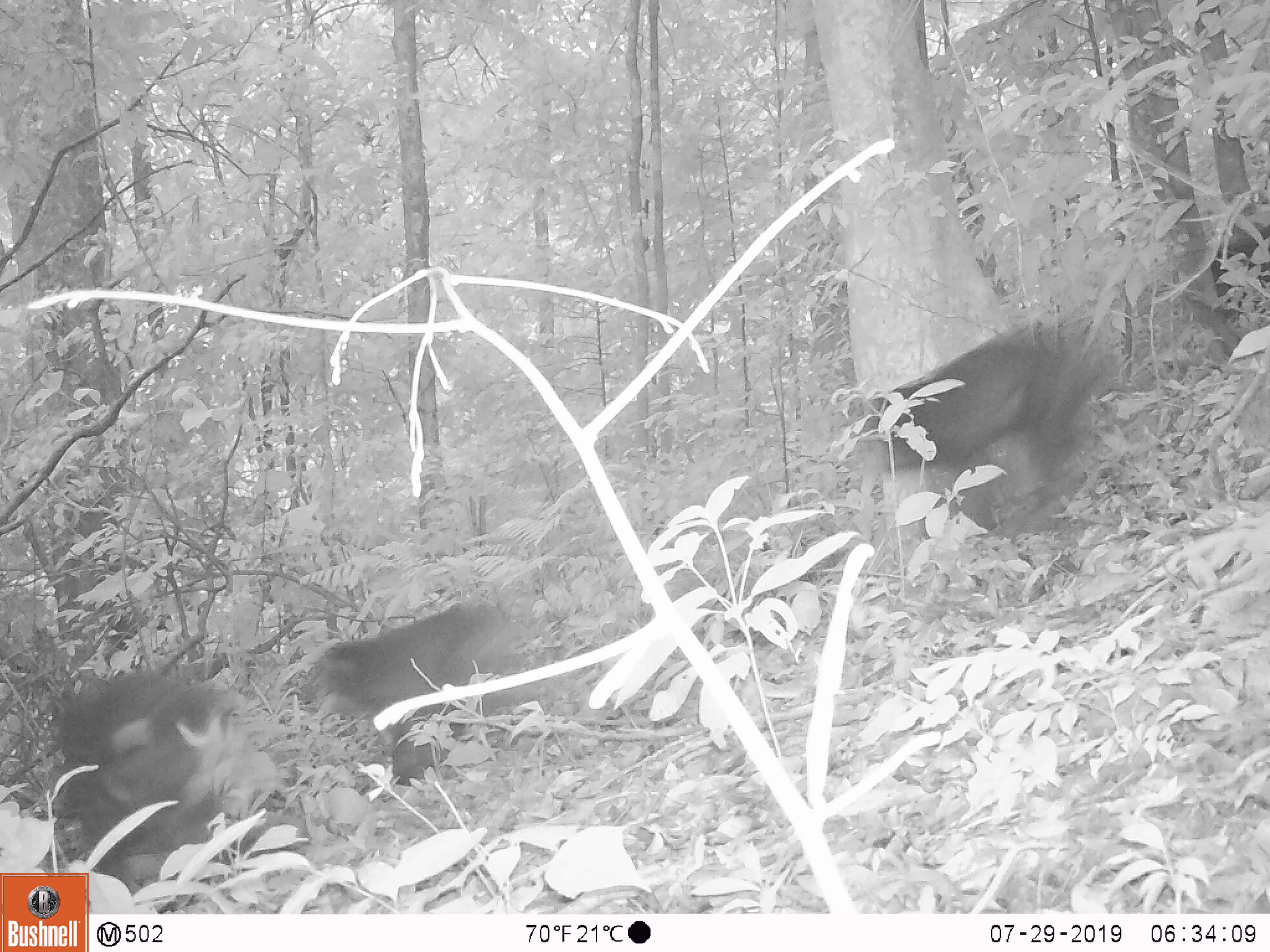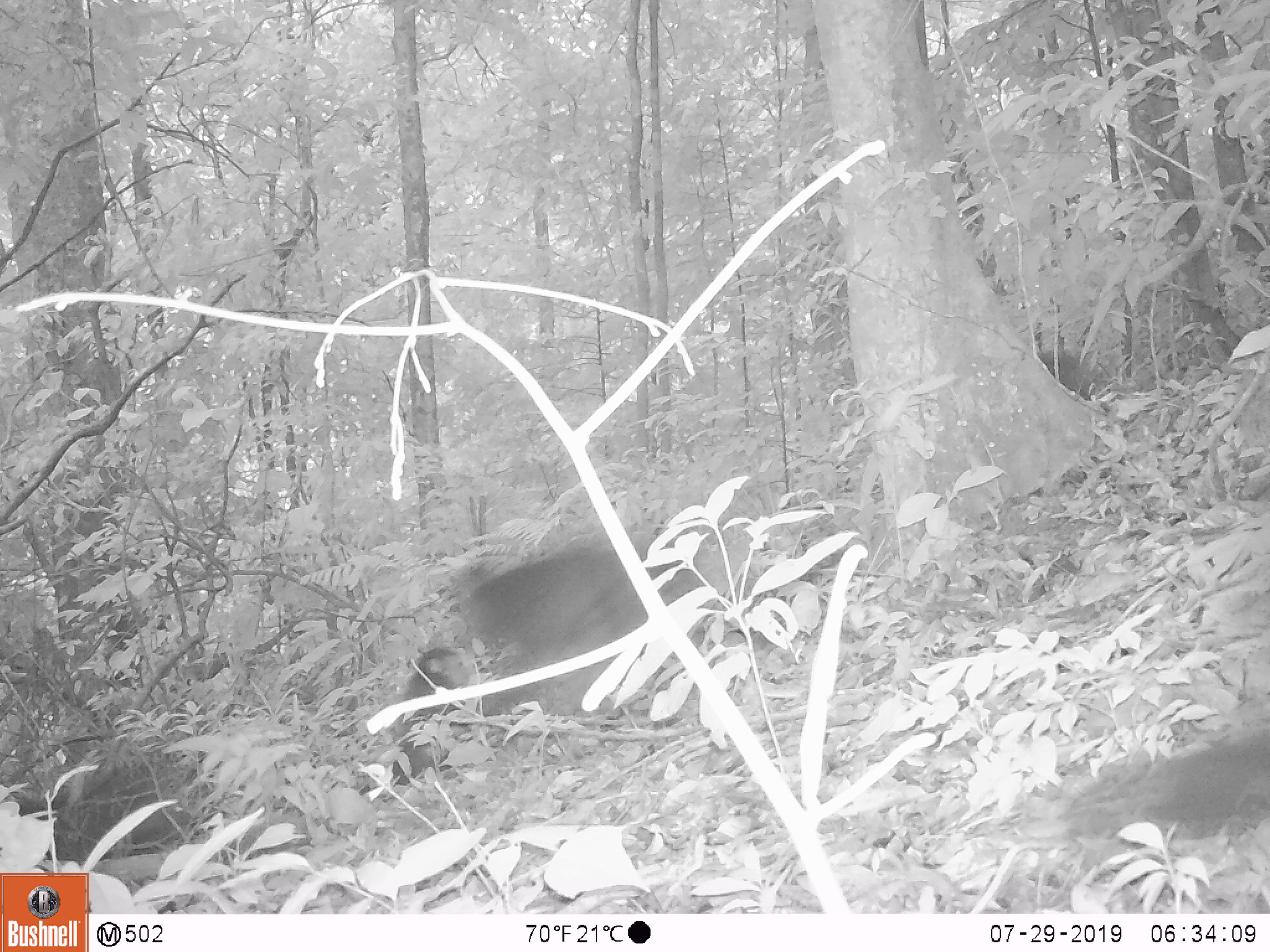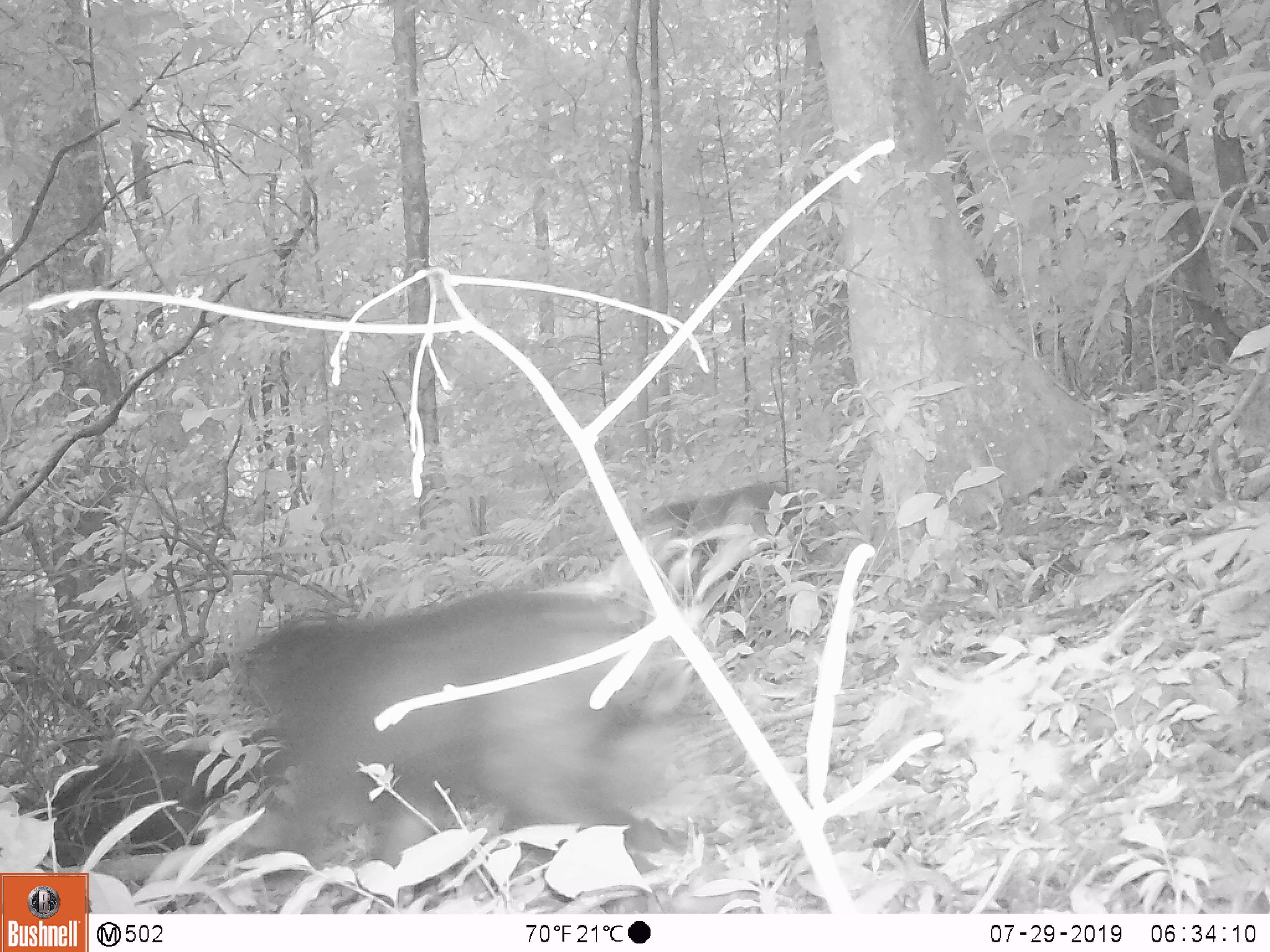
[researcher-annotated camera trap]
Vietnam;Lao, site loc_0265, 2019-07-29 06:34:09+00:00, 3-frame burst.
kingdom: Animalia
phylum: Chordata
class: Mammalia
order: Primates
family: Cercopithecidae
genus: Macaca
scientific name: Macaca arctoides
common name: stump-tailed macaque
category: stump tailed macaque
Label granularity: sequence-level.